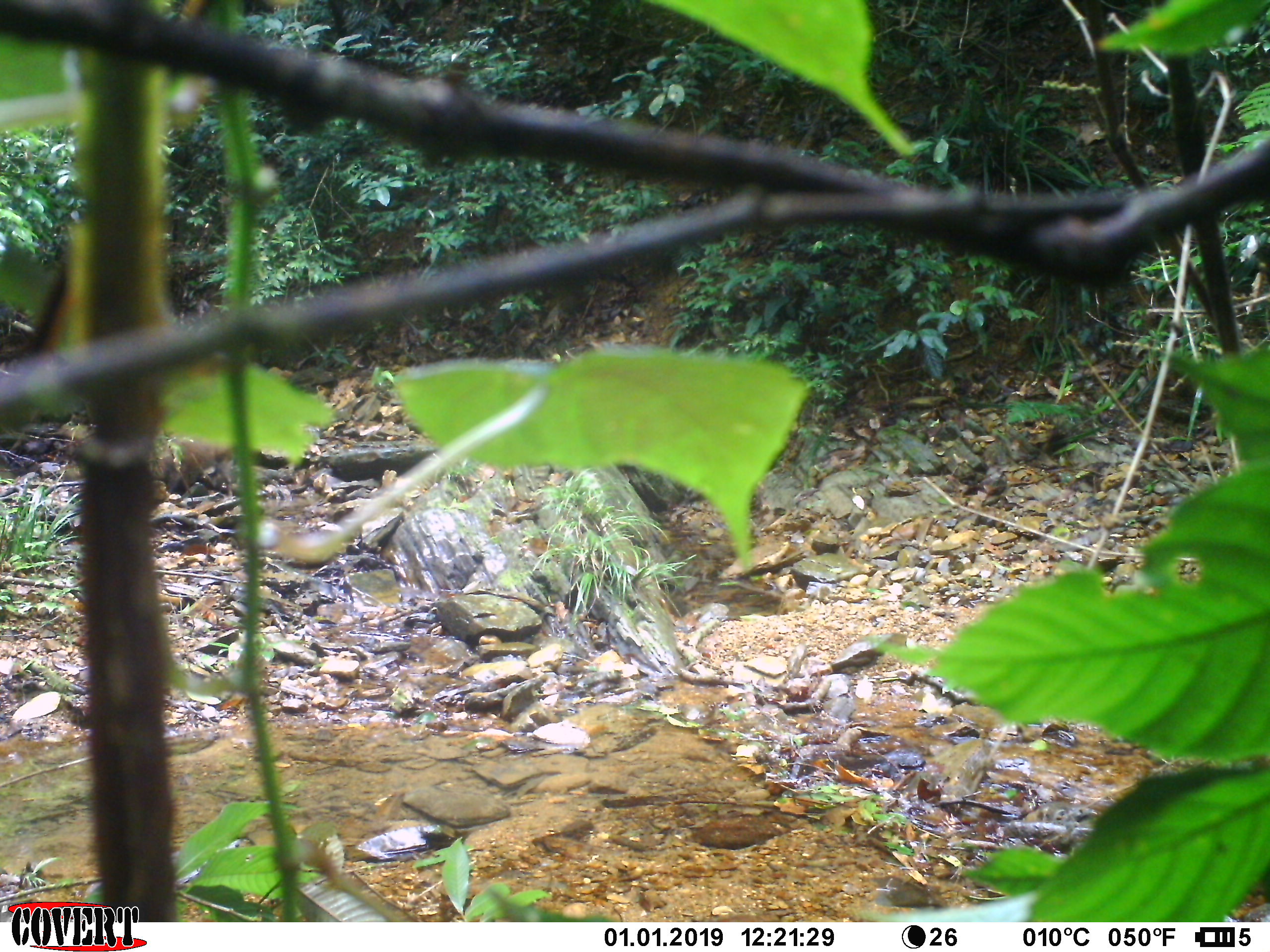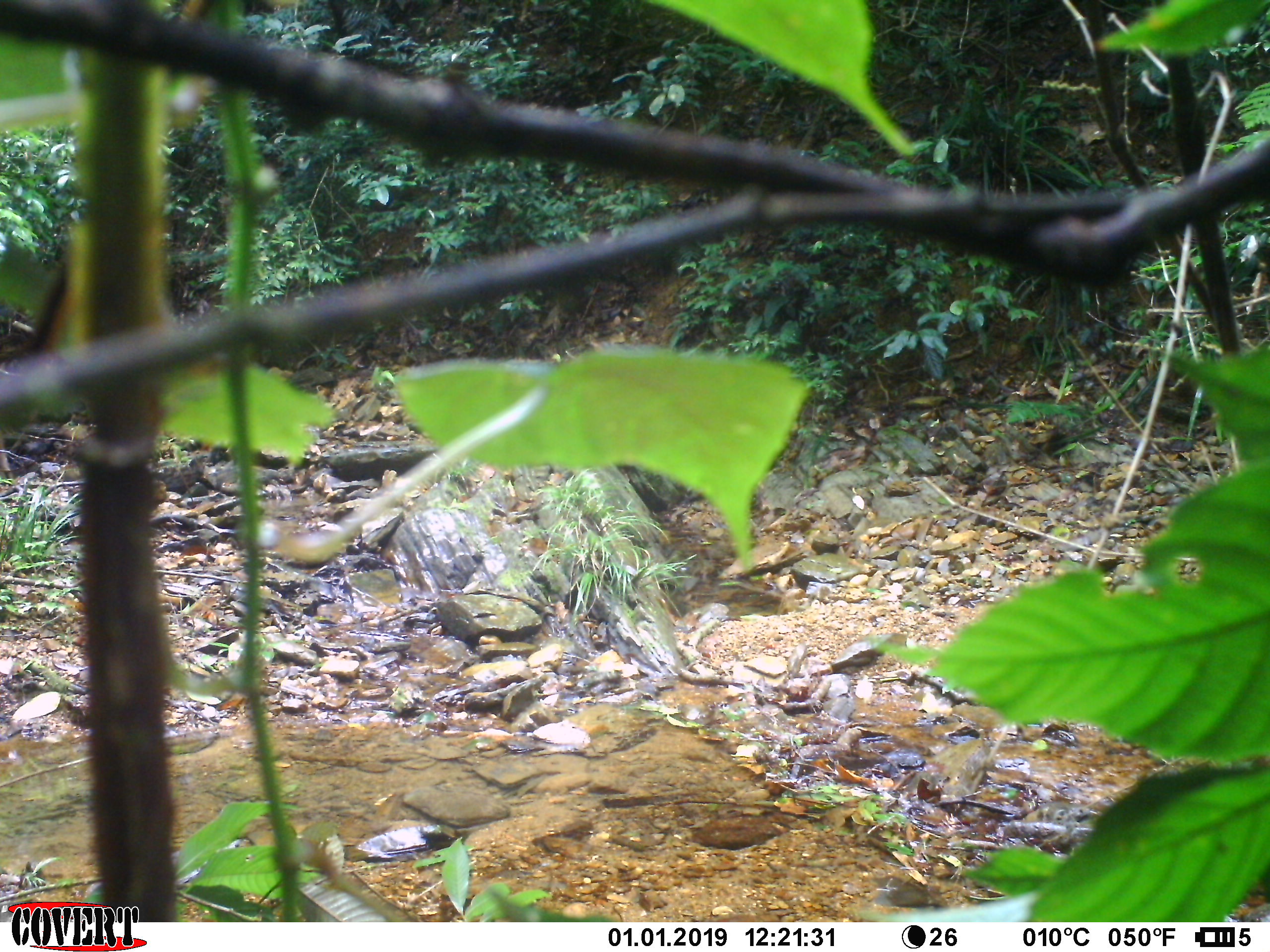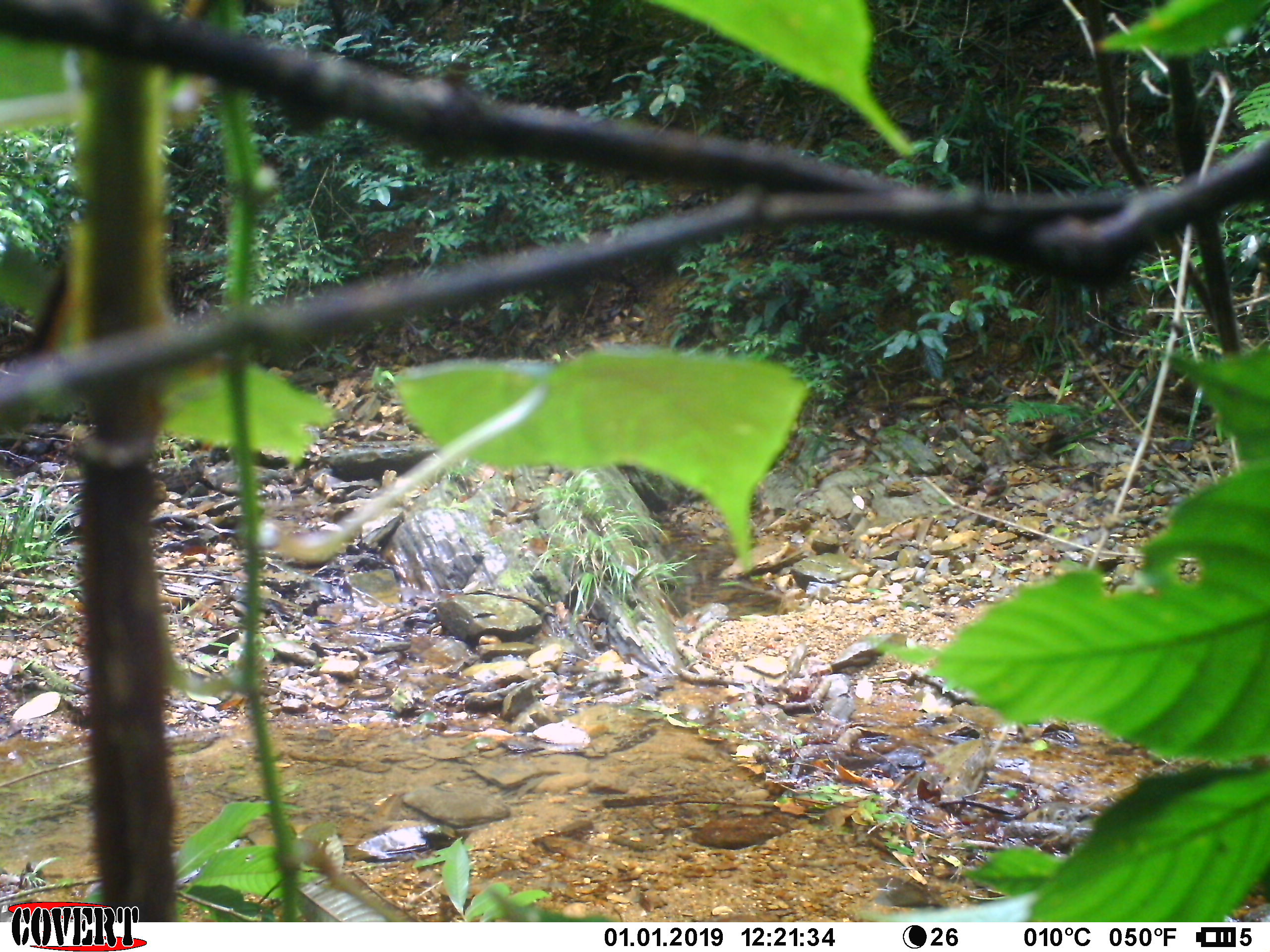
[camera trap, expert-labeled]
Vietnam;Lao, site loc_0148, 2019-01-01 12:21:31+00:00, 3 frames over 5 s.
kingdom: Animalia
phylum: Chordata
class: Mammalia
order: Artiodactyla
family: Suidae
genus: Sus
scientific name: Sus scrofa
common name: eurasian wild pig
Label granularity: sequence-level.